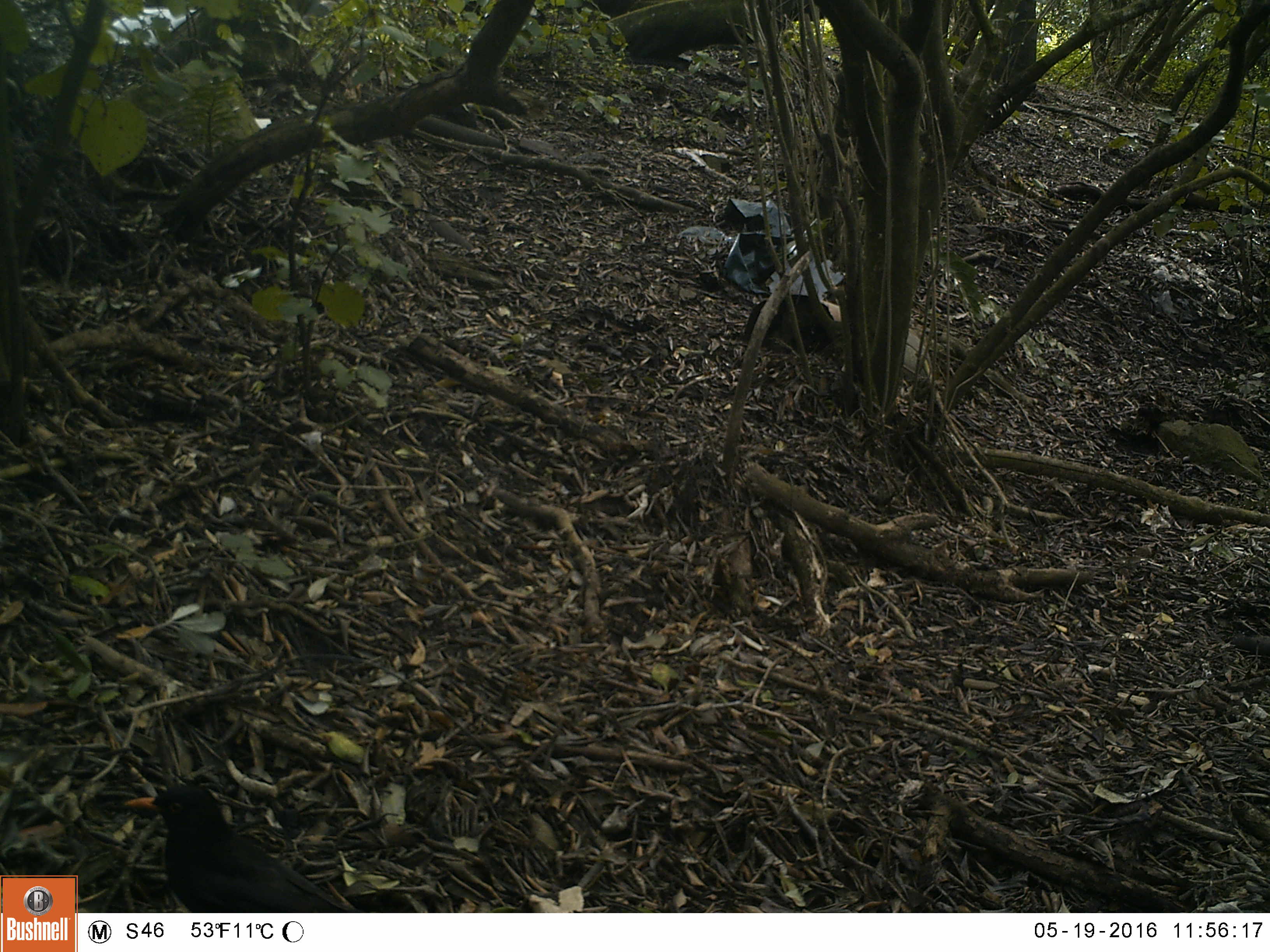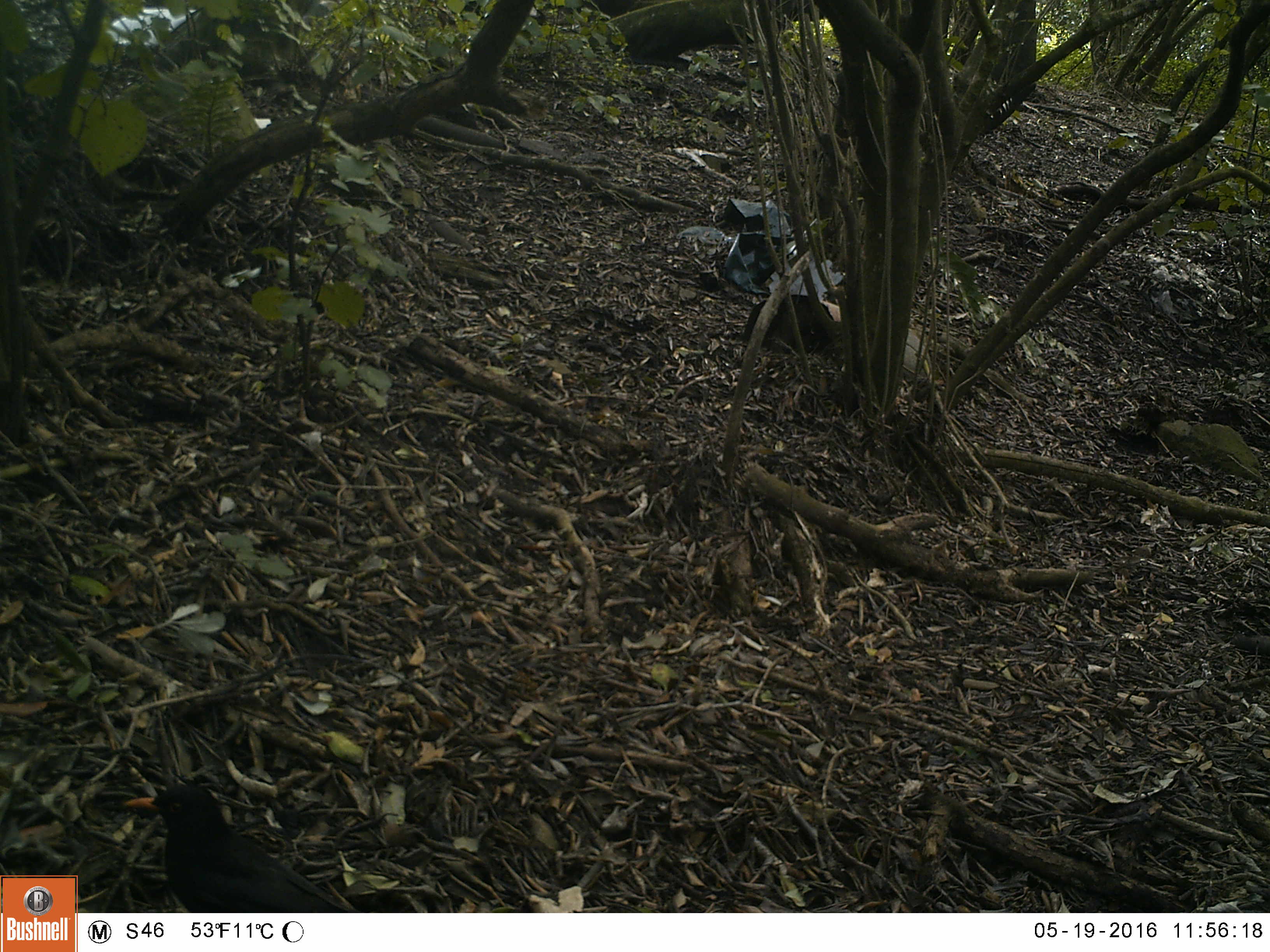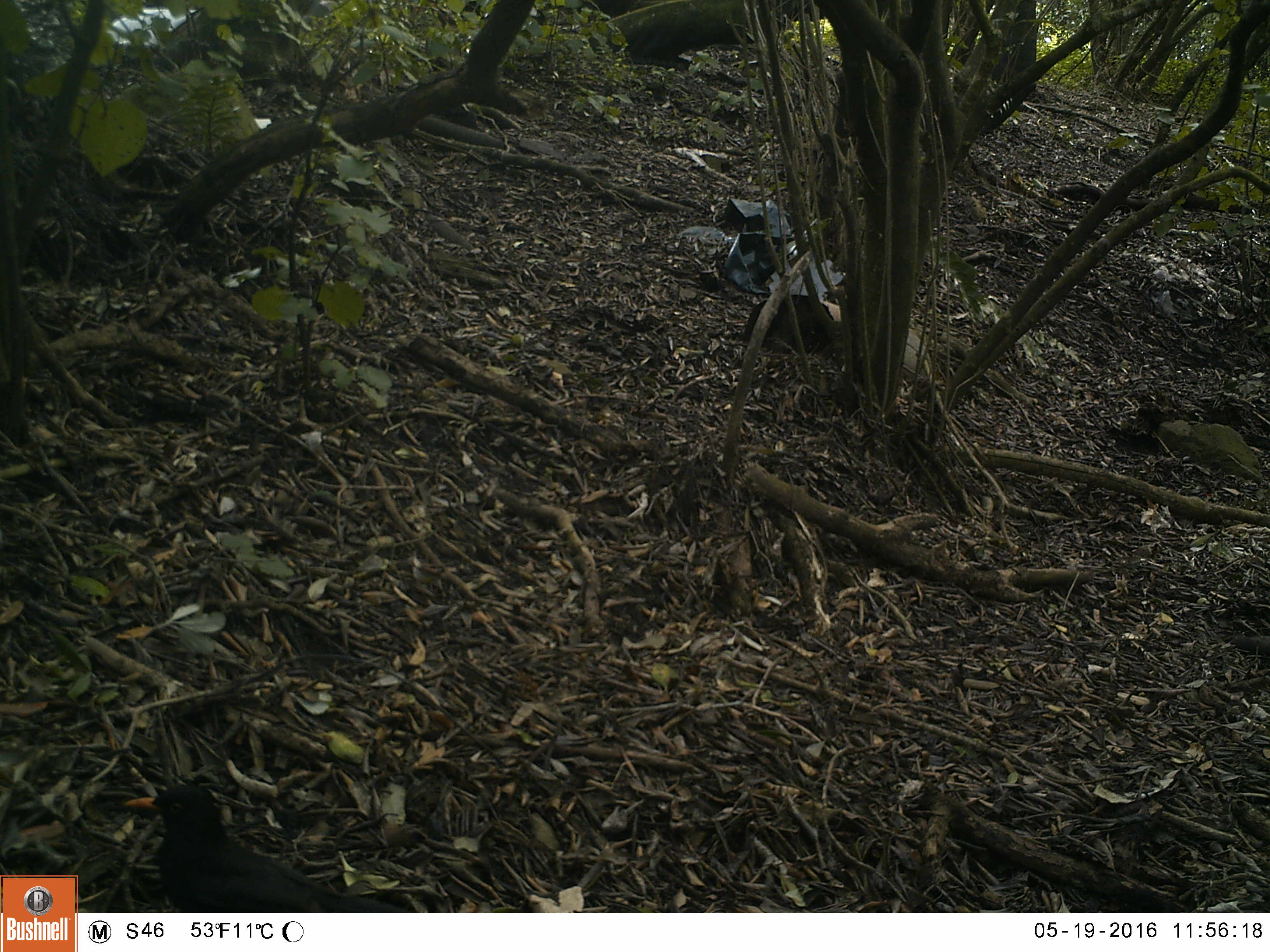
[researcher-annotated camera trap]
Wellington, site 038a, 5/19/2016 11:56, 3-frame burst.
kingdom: Animalia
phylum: Chordata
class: Aves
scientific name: Aves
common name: bird